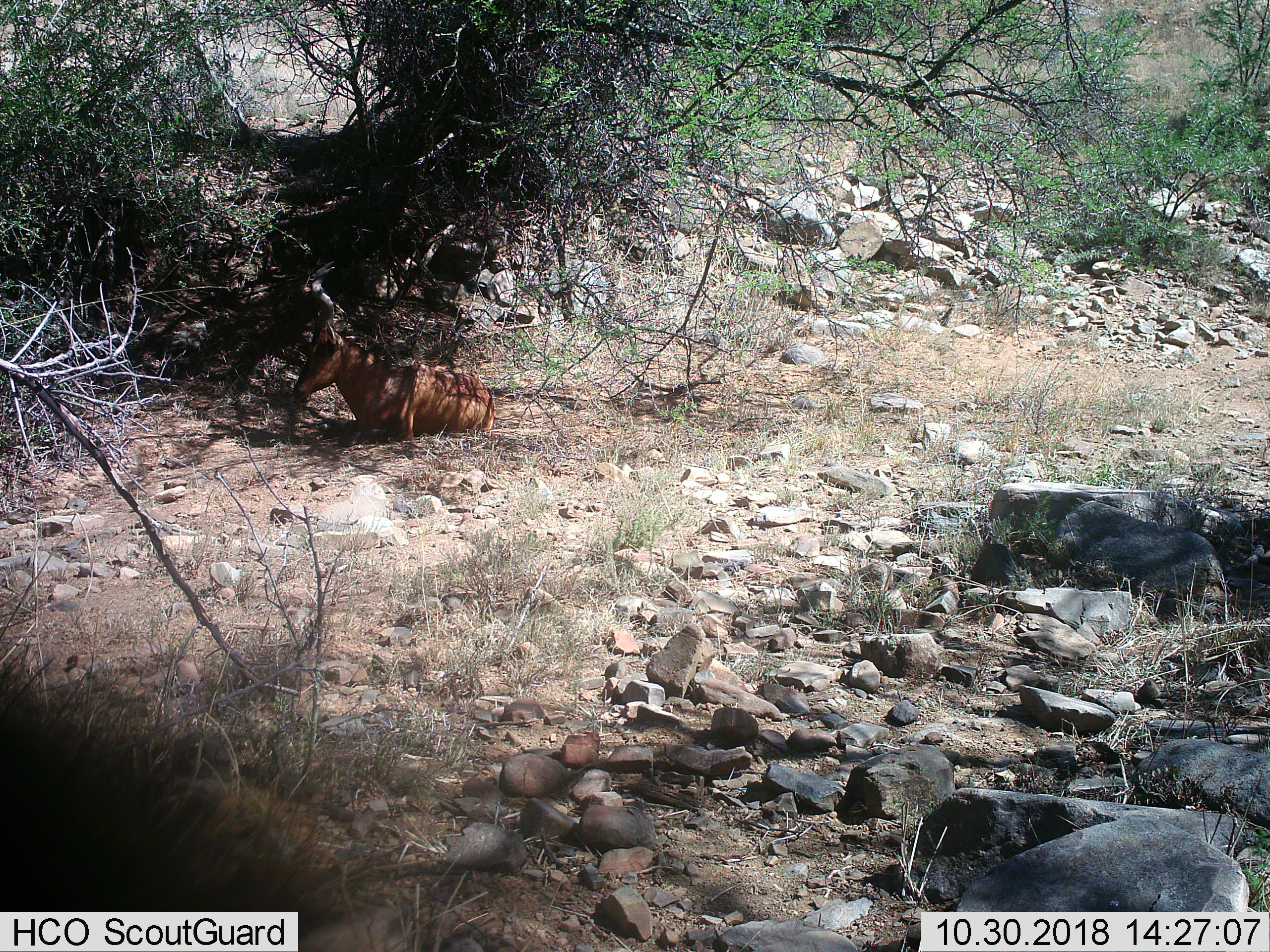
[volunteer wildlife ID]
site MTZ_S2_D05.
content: unidentified animal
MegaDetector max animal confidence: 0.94